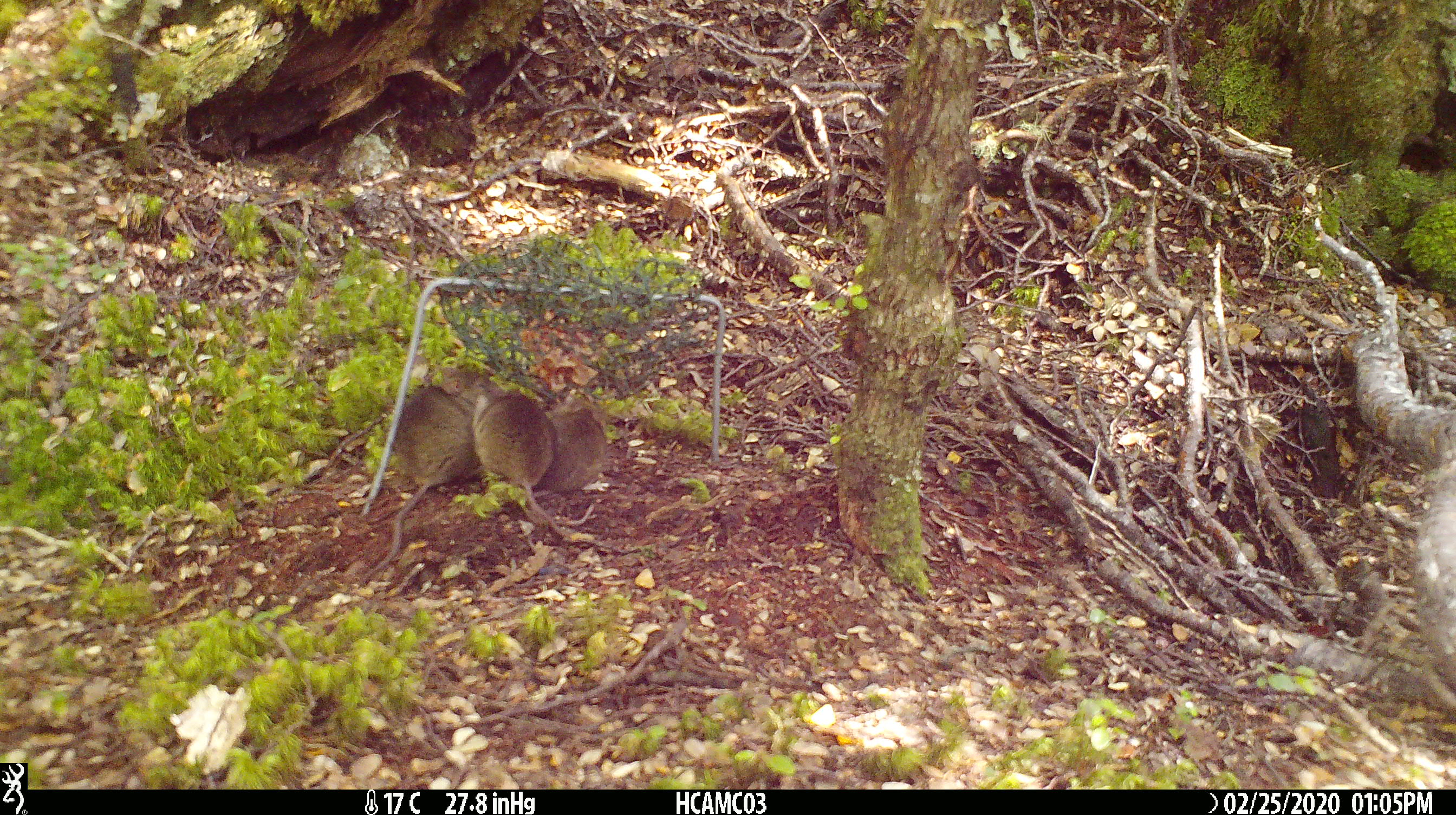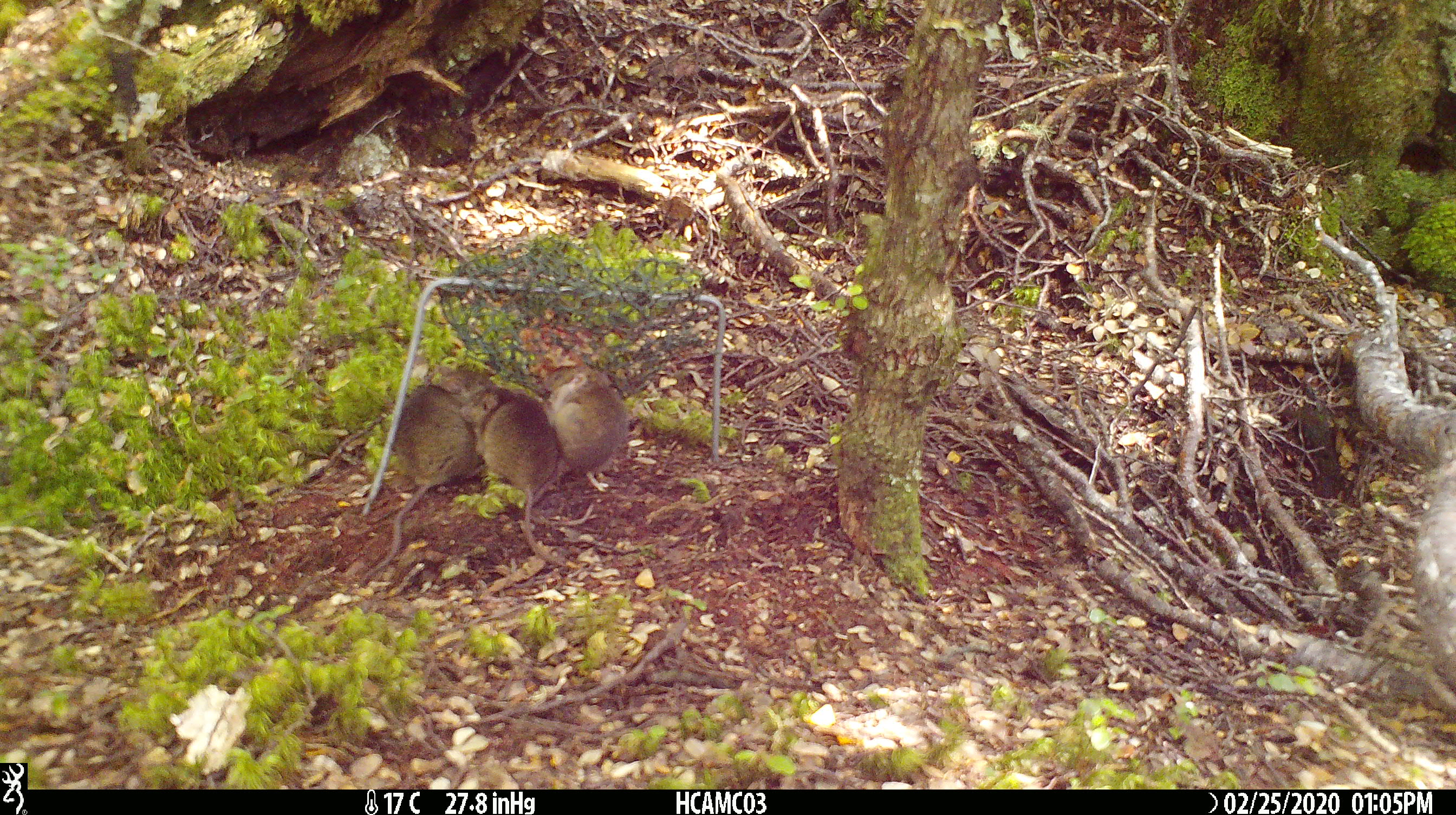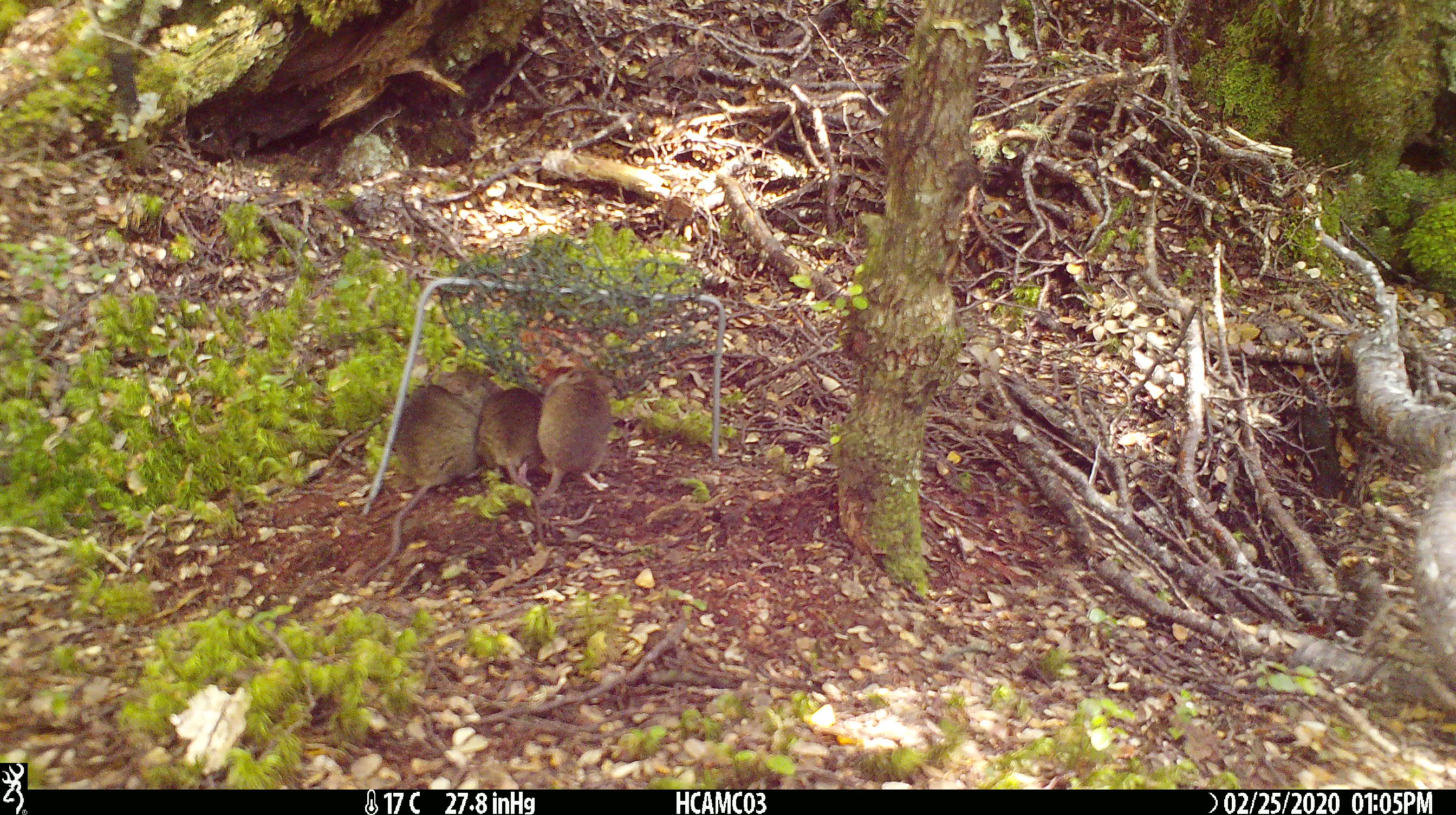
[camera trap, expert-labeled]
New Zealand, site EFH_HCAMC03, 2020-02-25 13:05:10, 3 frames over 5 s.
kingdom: Animalia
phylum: Chordata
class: Mammalia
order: Rodentia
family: Muridae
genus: Mus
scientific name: Mus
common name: mouse